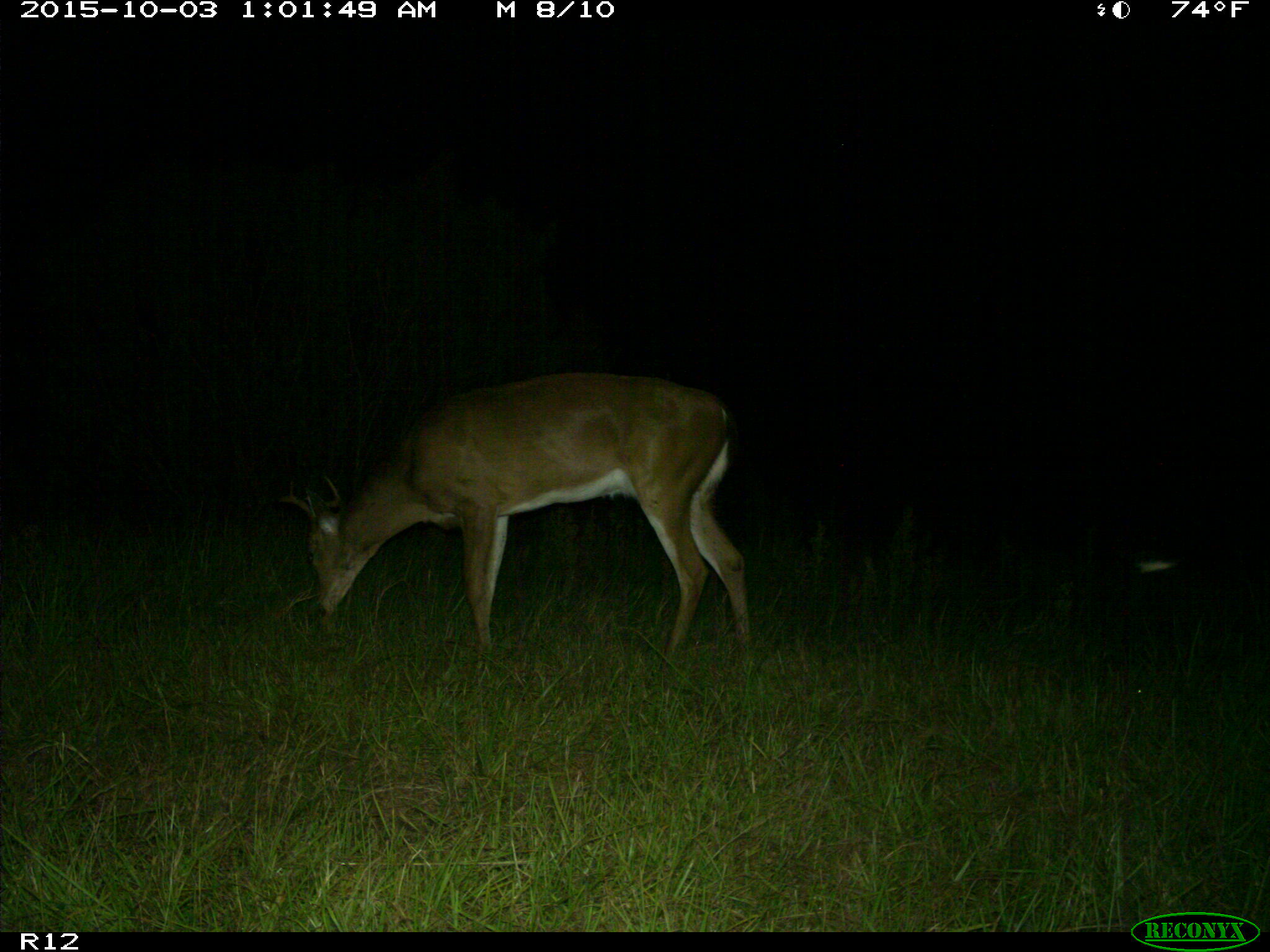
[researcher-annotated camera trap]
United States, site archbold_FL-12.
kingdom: Animalia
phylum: Chordata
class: Mammalia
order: Artiodactyla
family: Cervidae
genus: Odocoileus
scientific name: Odocoileus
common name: deer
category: unidentified deer